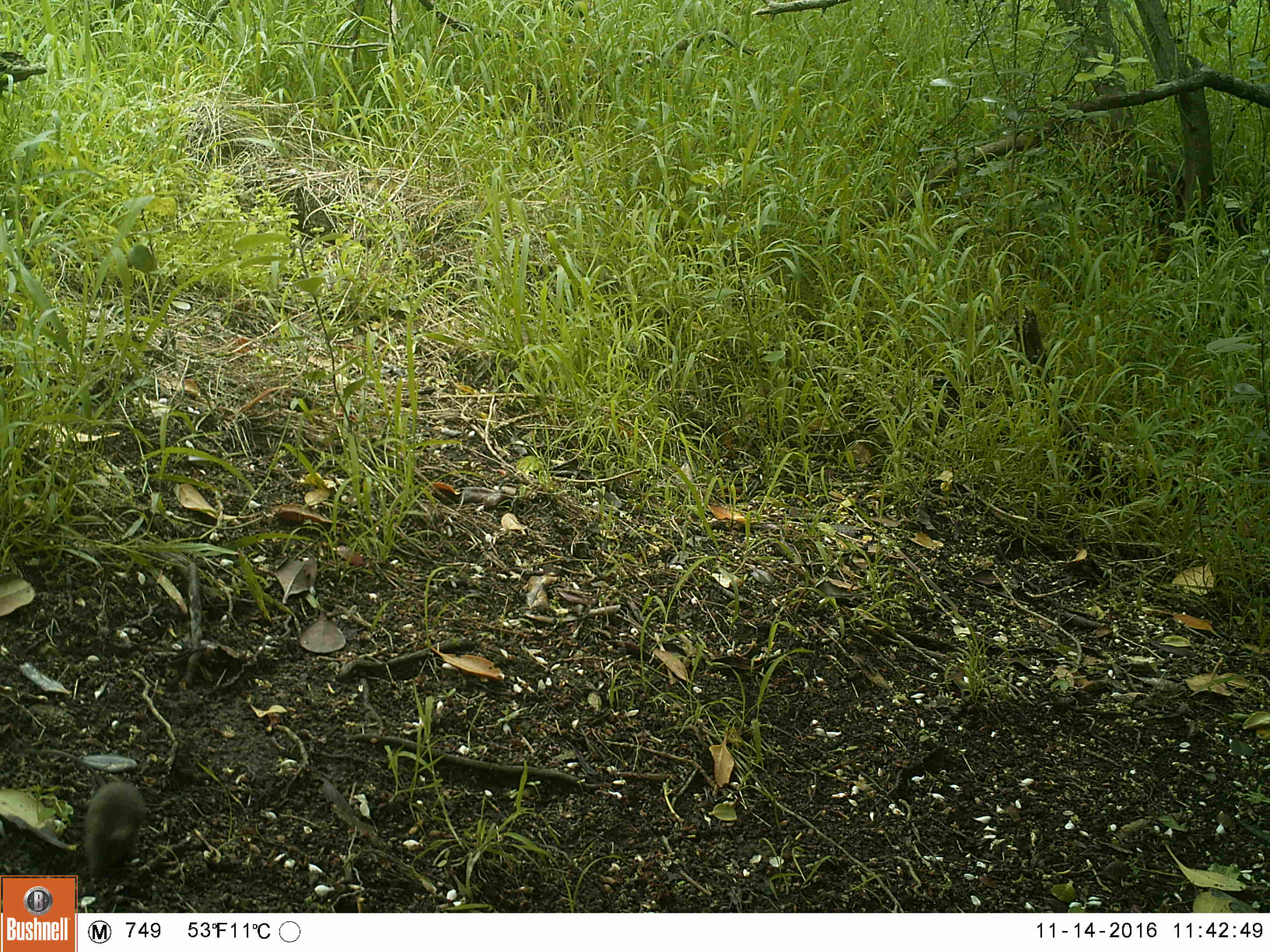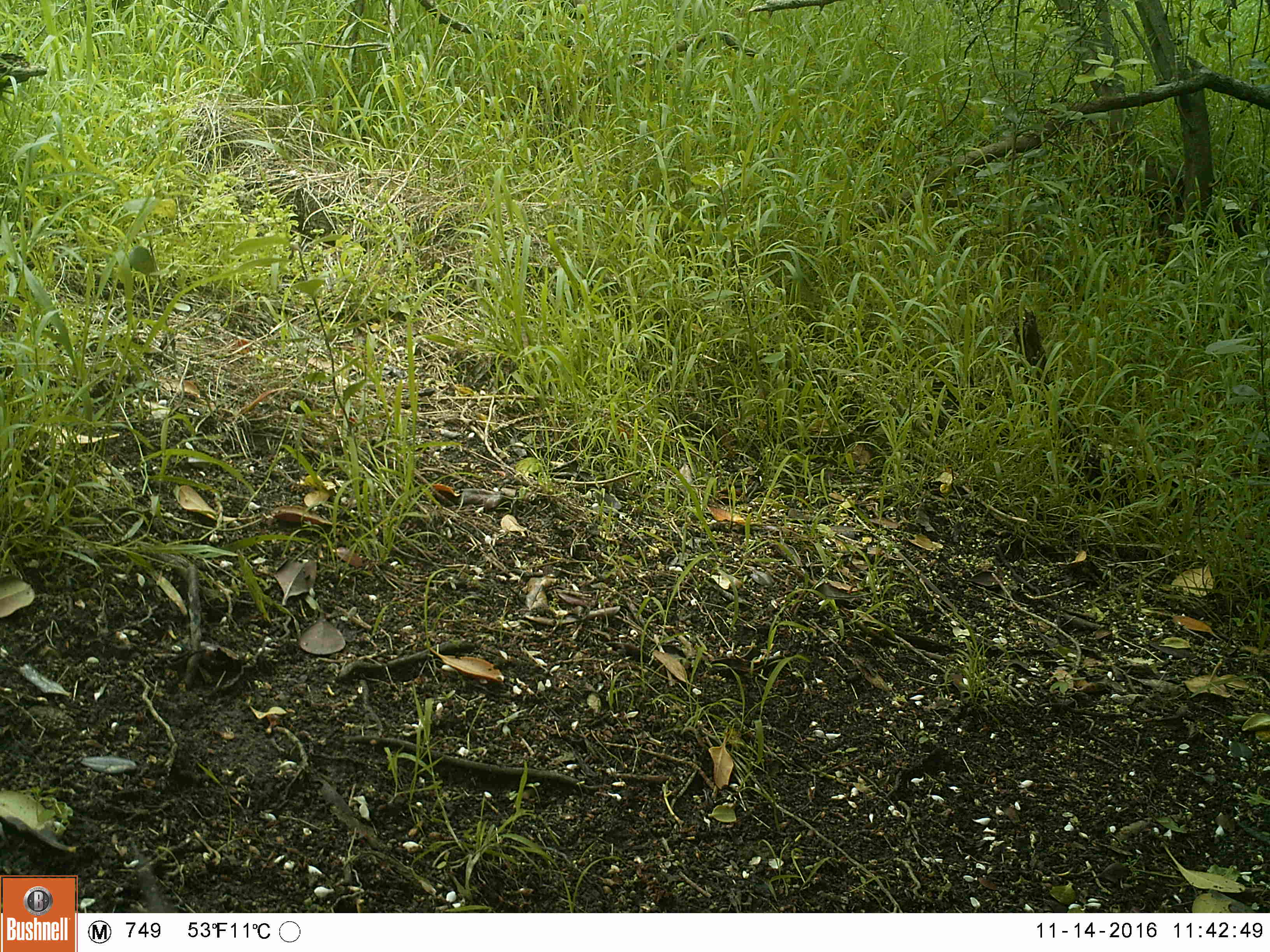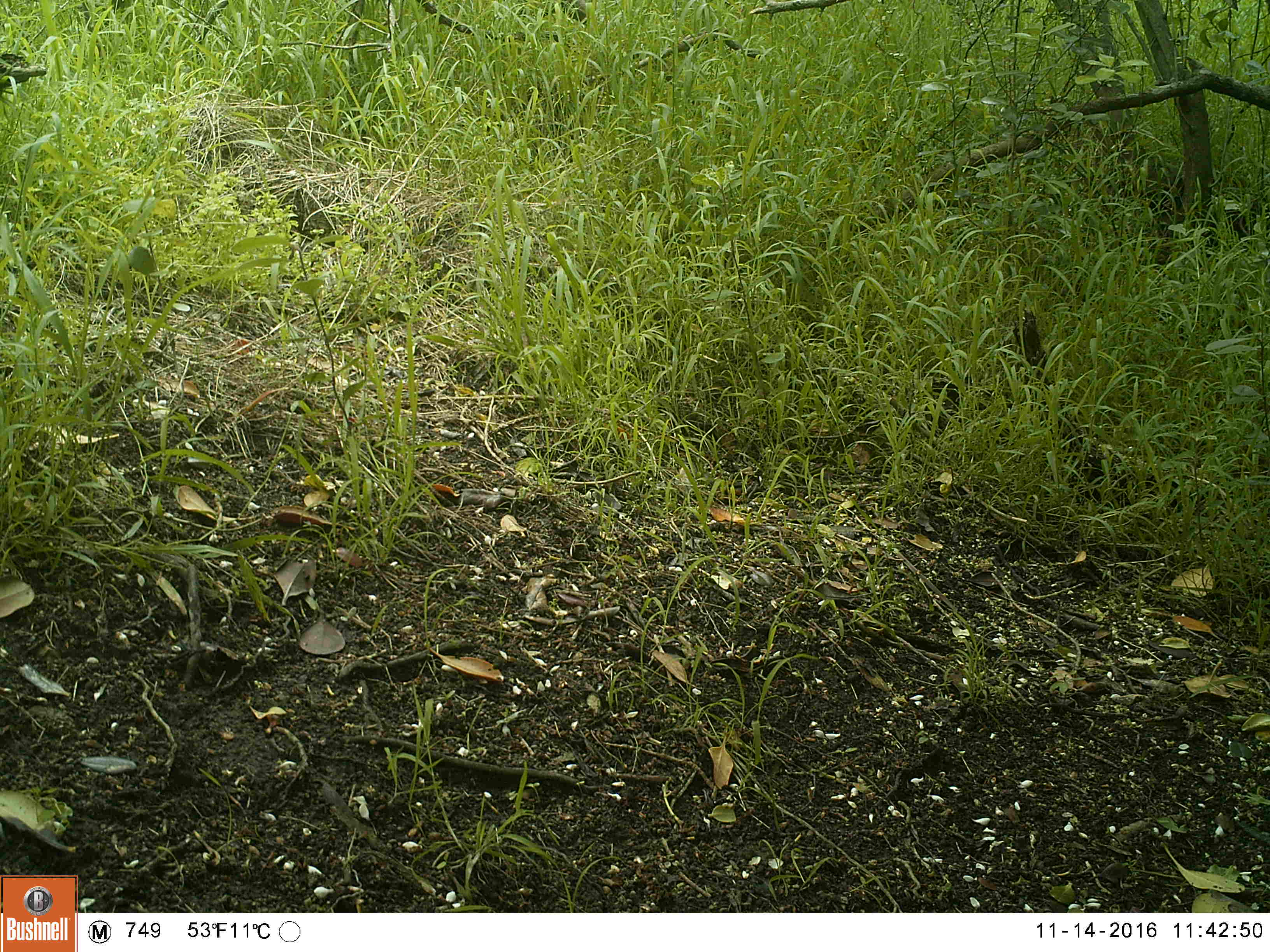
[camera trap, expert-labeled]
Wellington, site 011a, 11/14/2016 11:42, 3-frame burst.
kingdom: Animalia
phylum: Chordata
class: Mammalia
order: Rodentia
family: Muridae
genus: Mus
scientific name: Mus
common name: mouse